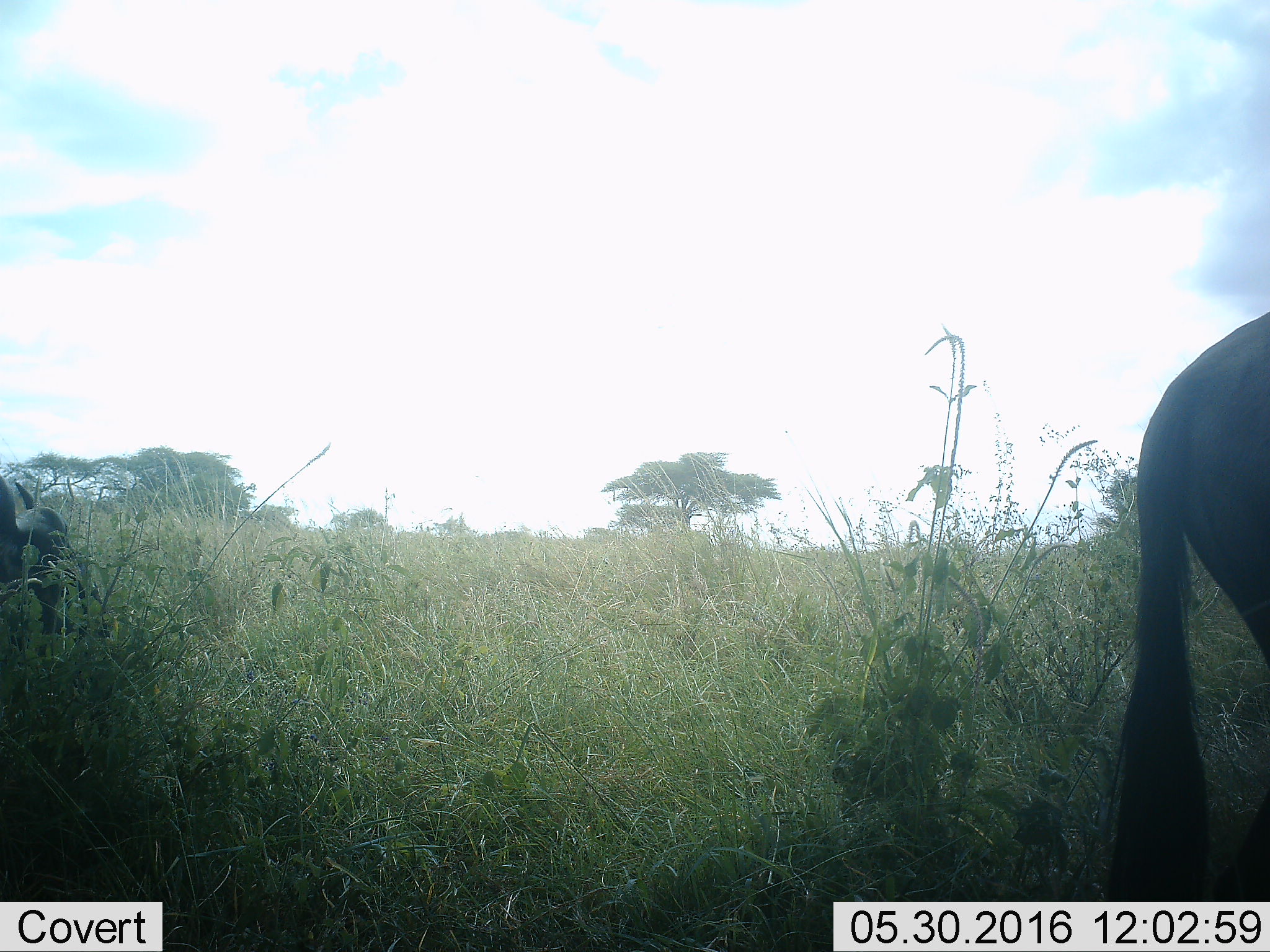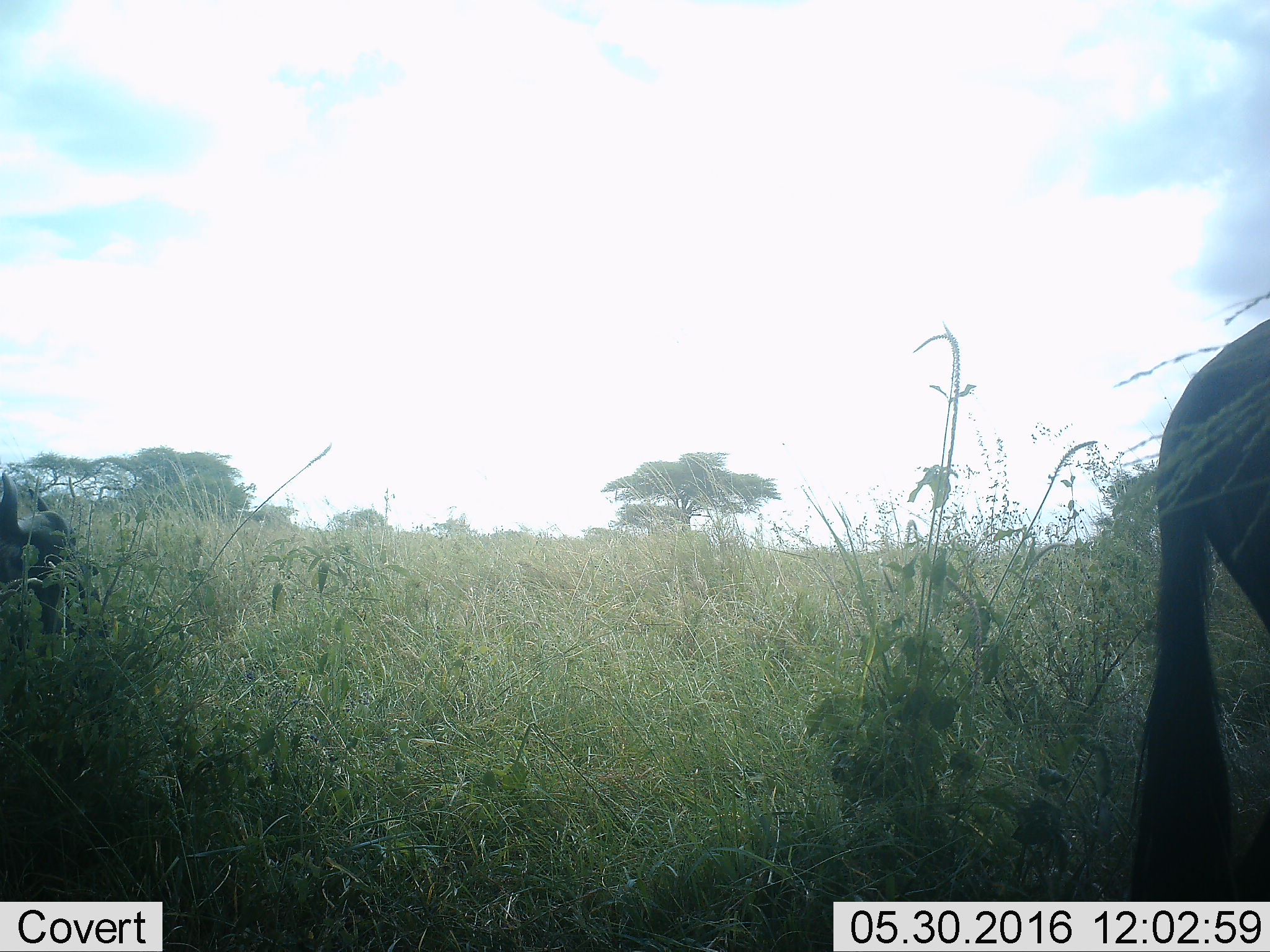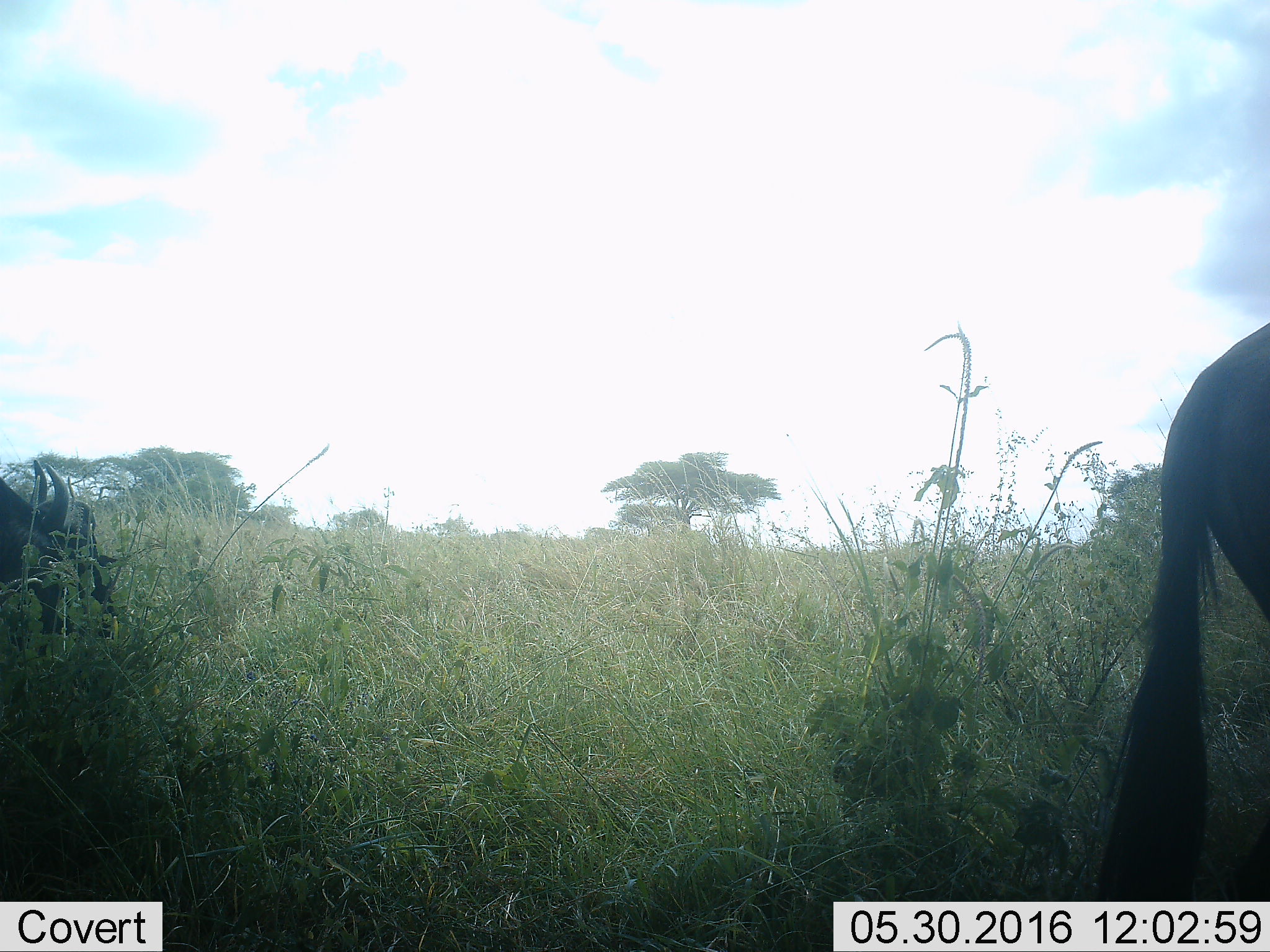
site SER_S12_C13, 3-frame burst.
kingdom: Animalia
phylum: Chordata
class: Mammalia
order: Artiodactyla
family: Bovidae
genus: Connochaetes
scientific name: Connochaetes taurinus taurinus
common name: blue wildebeest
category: wildebeestblue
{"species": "wildebeestblue (blue wildebeest) (Connochaetes taurinus taurinus)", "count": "2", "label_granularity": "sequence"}